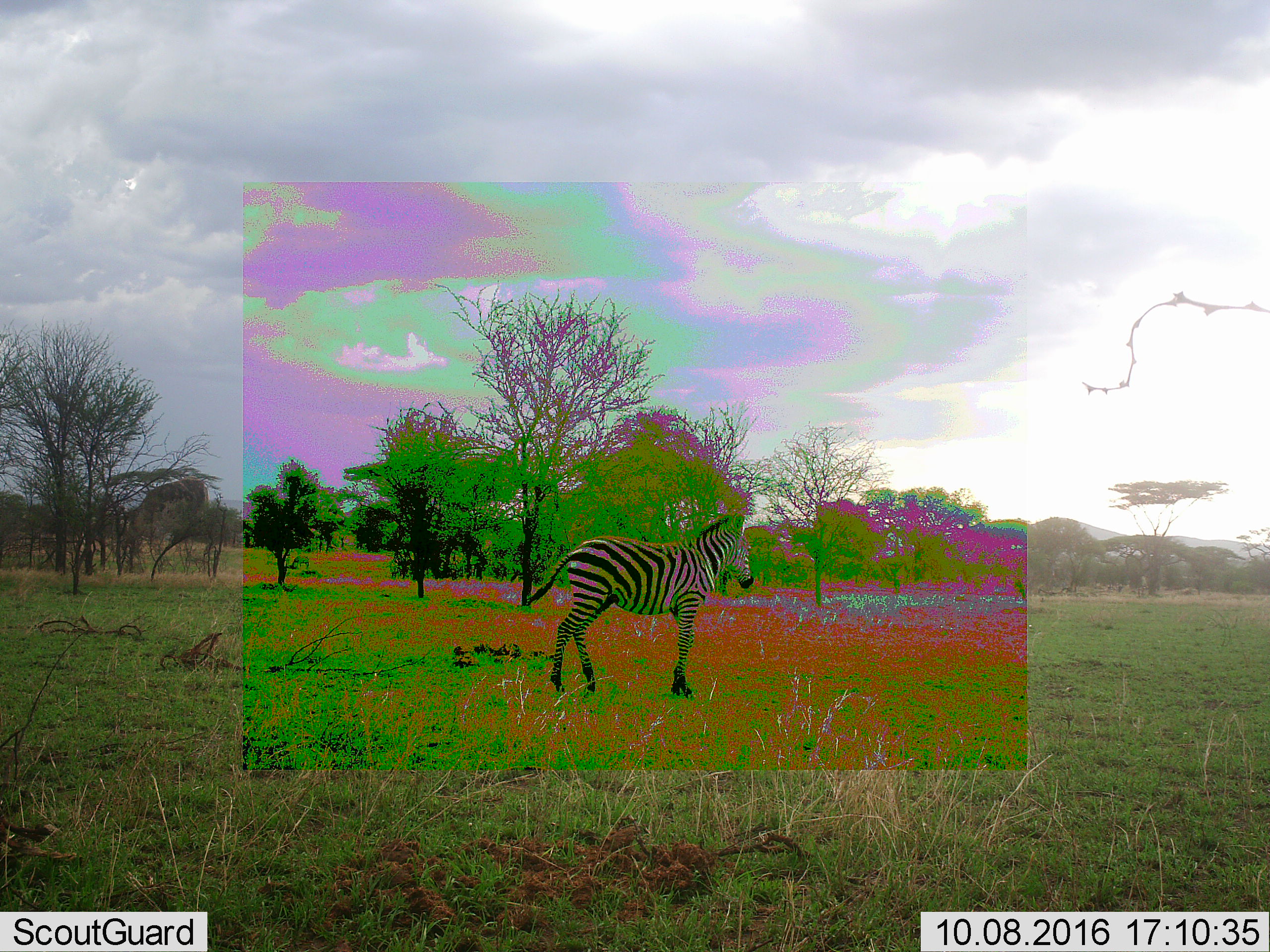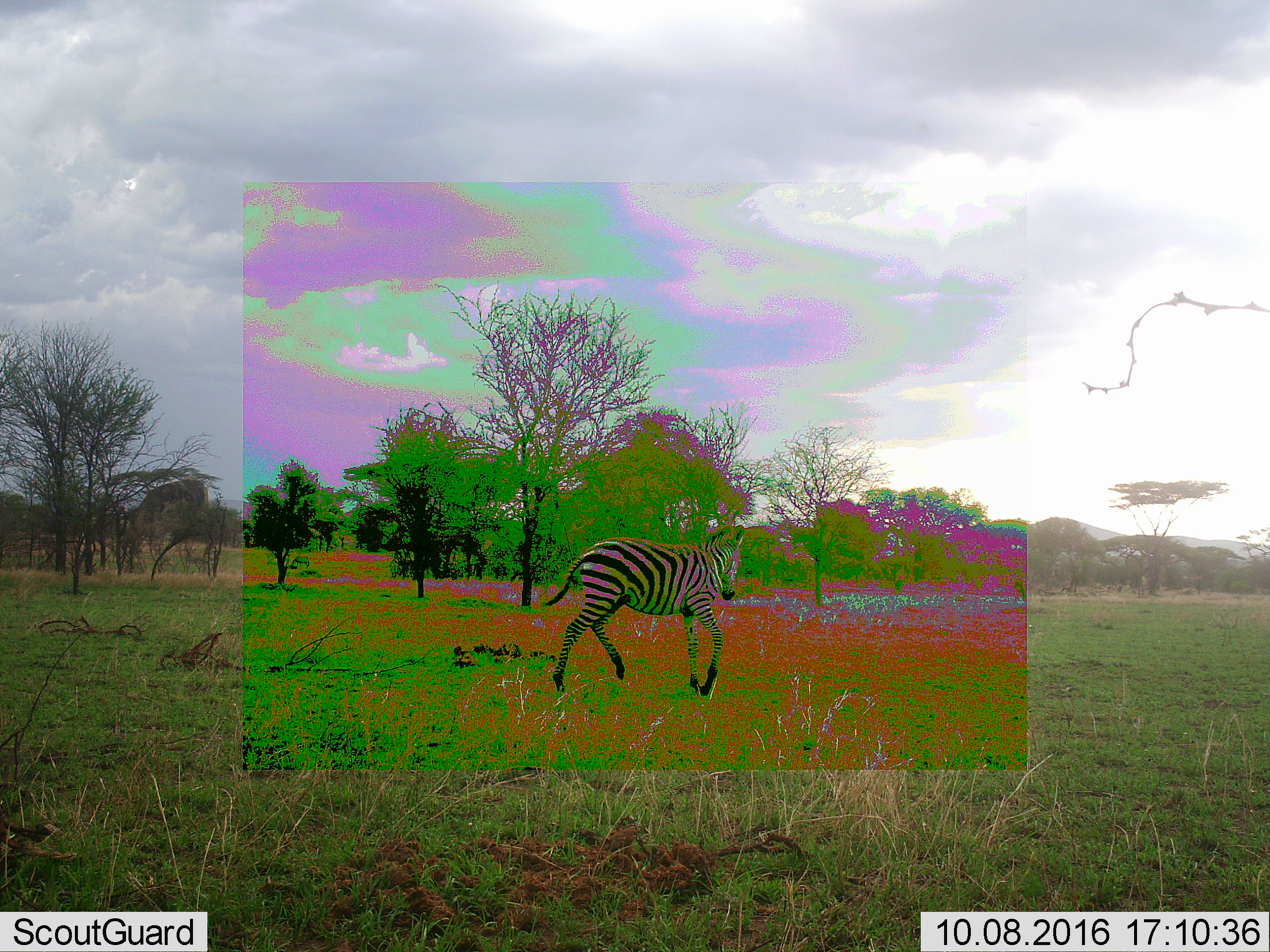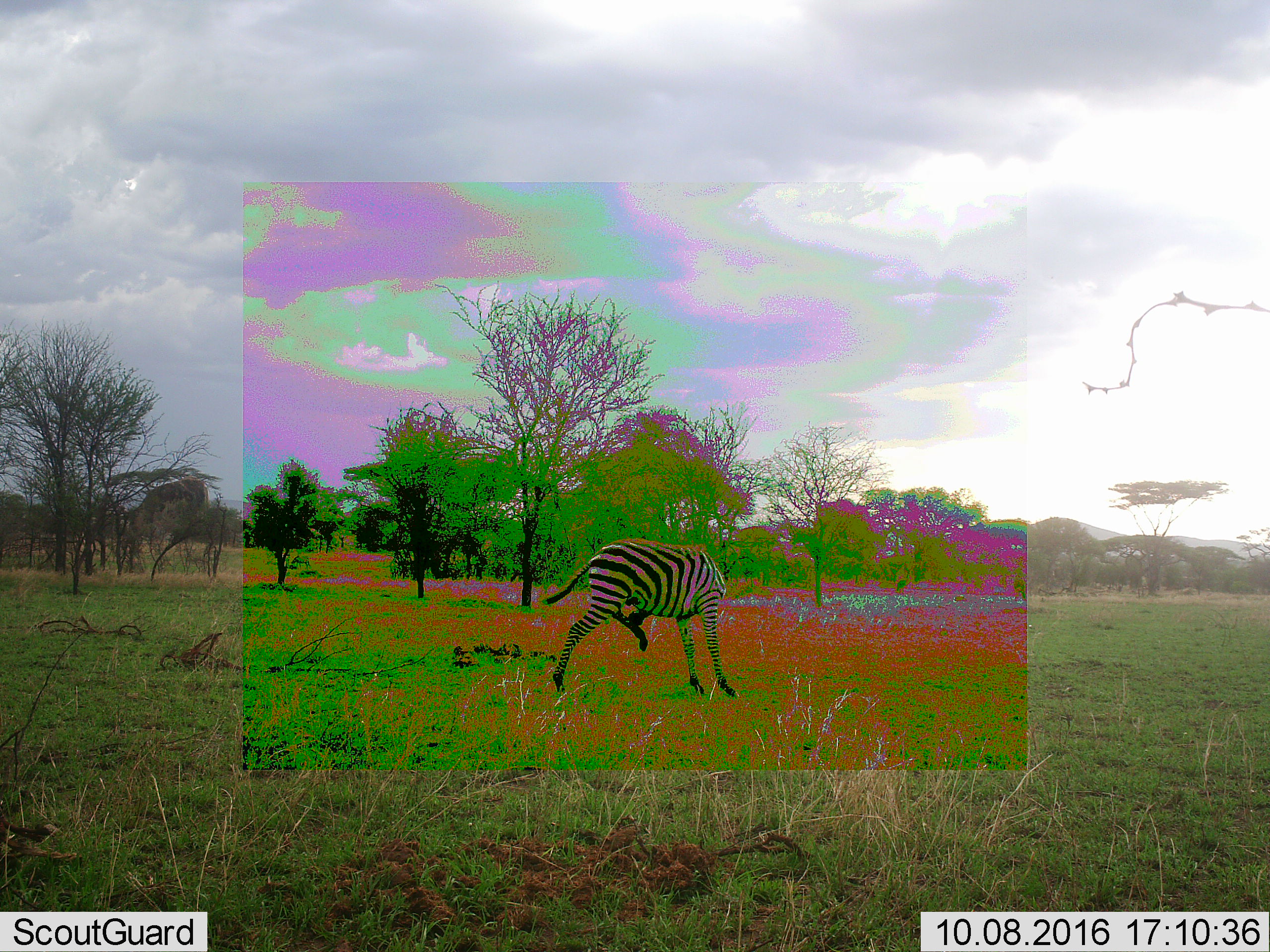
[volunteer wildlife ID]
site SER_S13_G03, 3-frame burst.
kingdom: Animalia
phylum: Chordata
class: Mammalia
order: Perissodactyla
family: Equidae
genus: Equus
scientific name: Equus quagga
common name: plains zebra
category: zebraplains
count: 1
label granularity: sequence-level